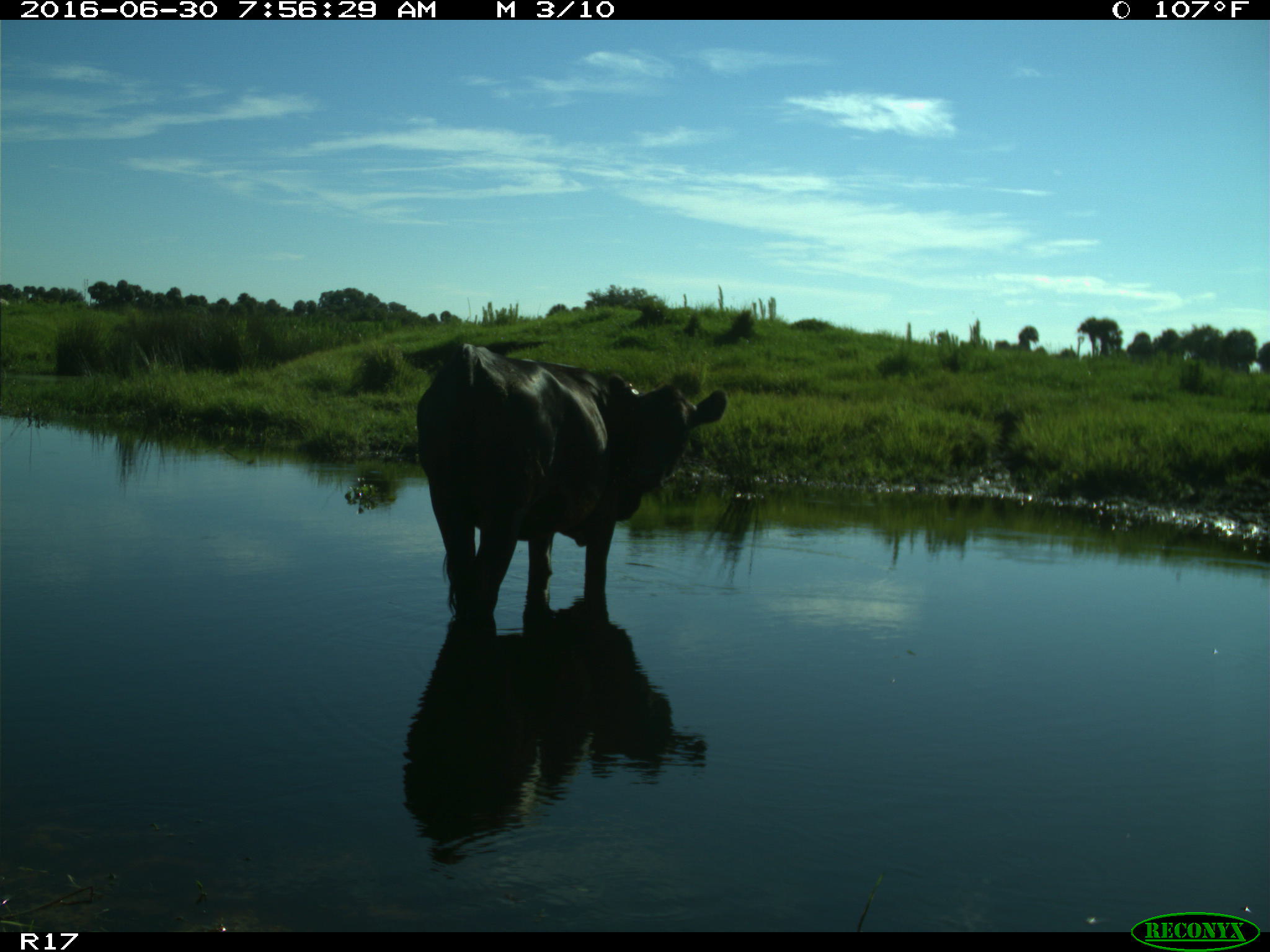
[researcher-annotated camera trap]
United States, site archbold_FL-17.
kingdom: Animalia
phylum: Chordata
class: Mammalia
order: Artiodactyla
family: Bovidae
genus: Bos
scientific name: Bos taurus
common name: domestic cow